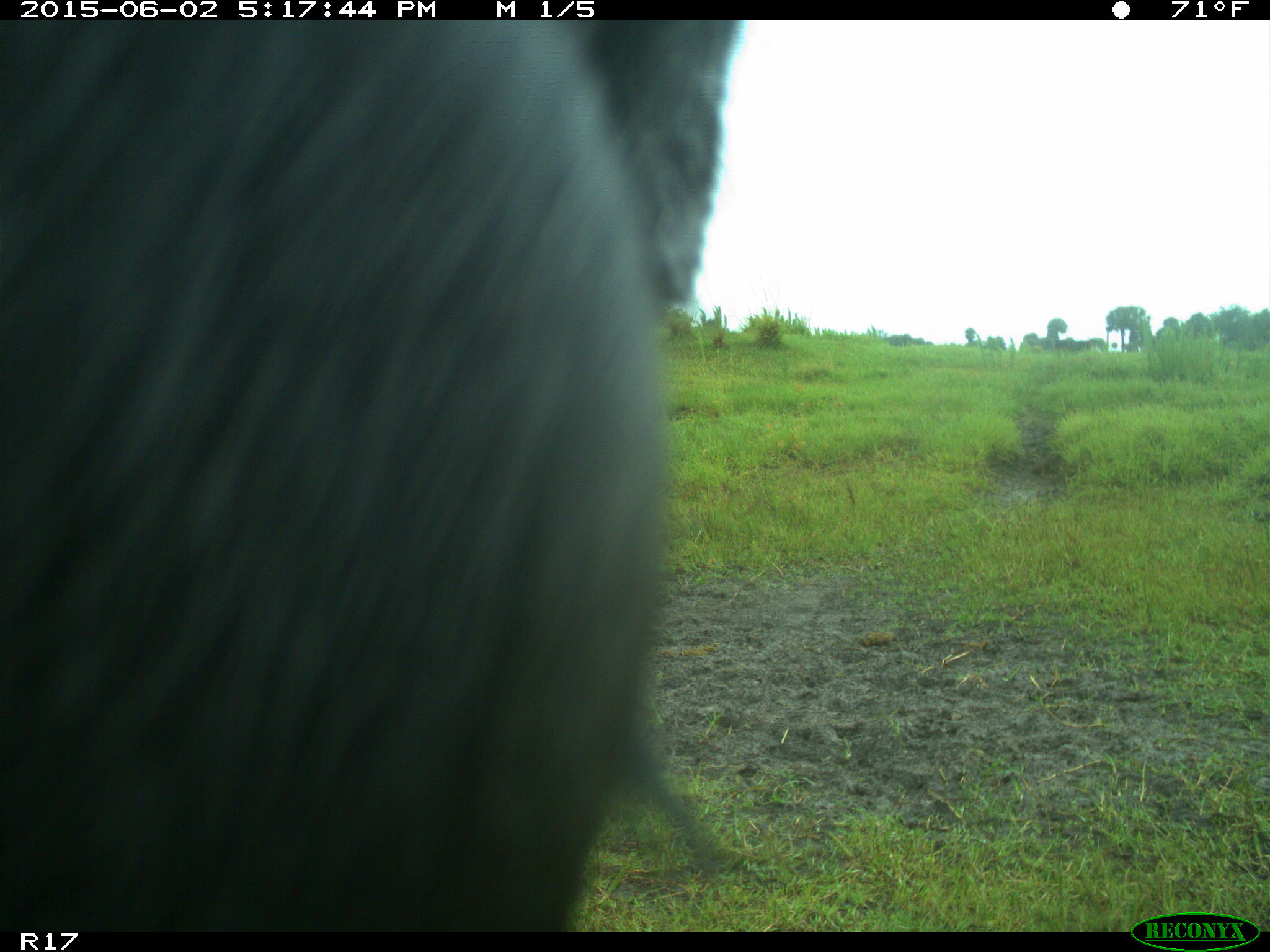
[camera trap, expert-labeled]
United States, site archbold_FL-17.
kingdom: Animalia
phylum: Chordata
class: Mammalia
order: Artiodactyla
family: Bovidae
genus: Bos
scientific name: Bos taurus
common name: domestic cow